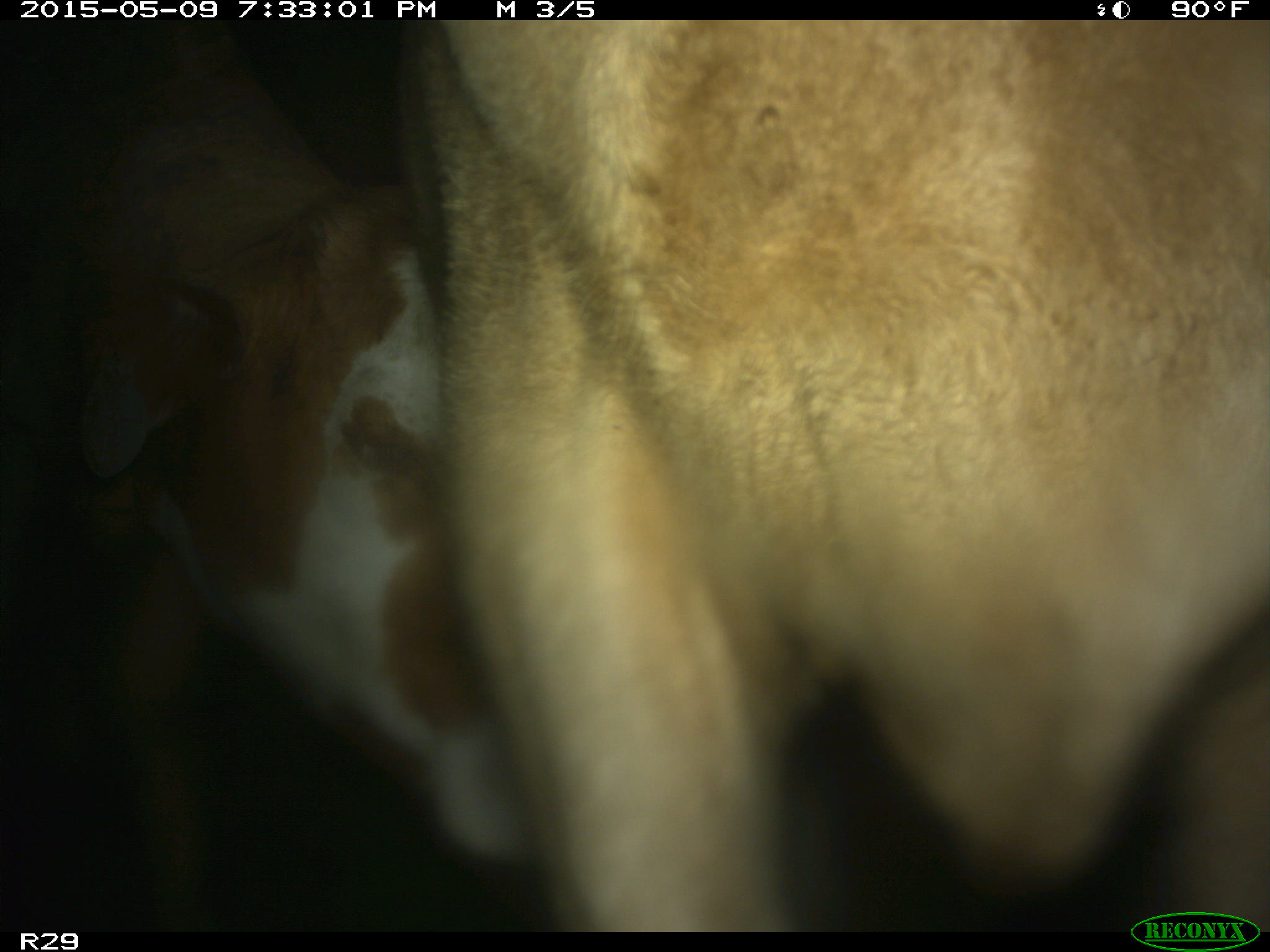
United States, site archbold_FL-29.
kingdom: Animalia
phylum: Chordata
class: Mammalia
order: Artiodactyla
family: Bovidae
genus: Bos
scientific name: Bos taurus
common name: domestic cow